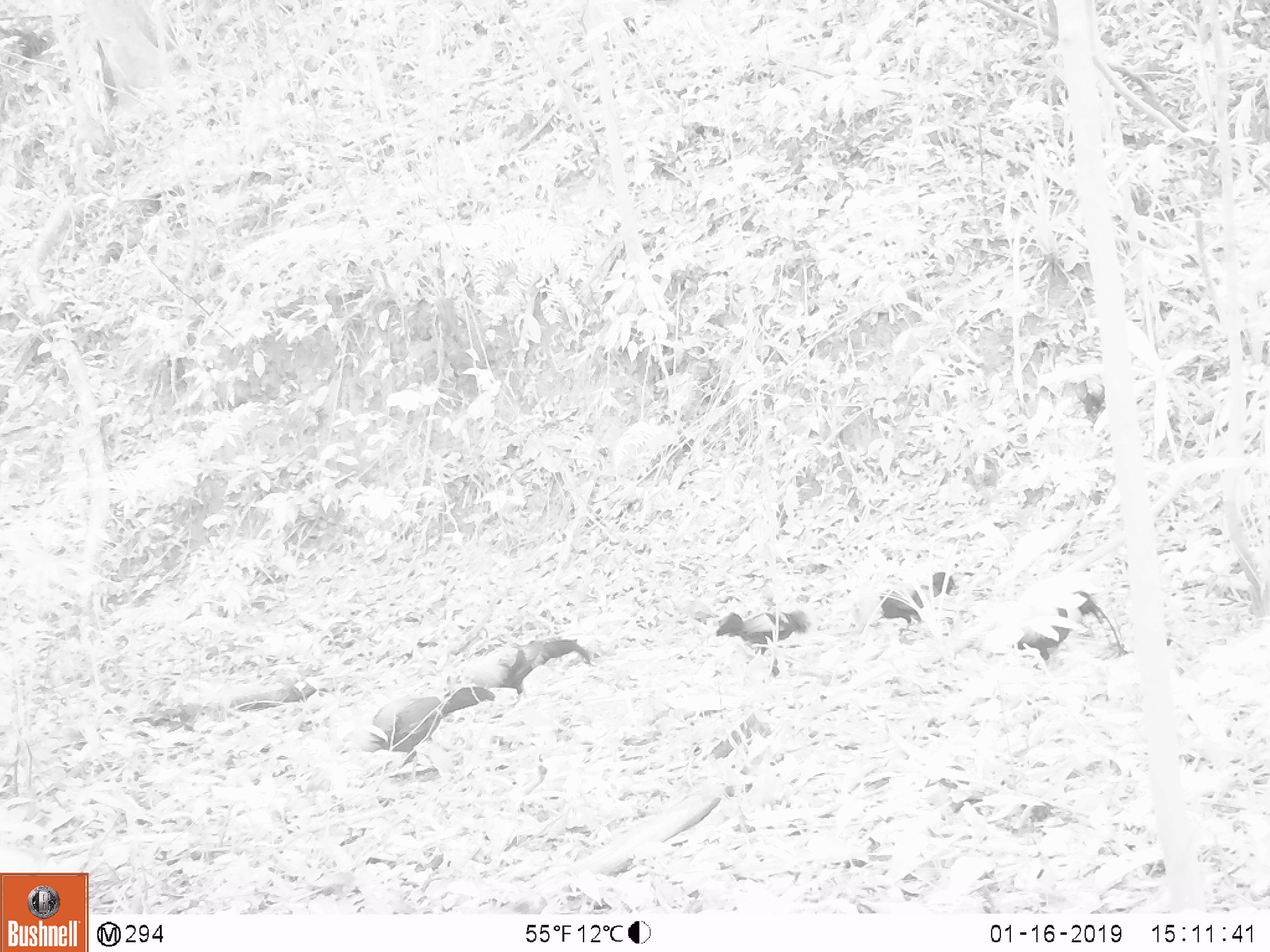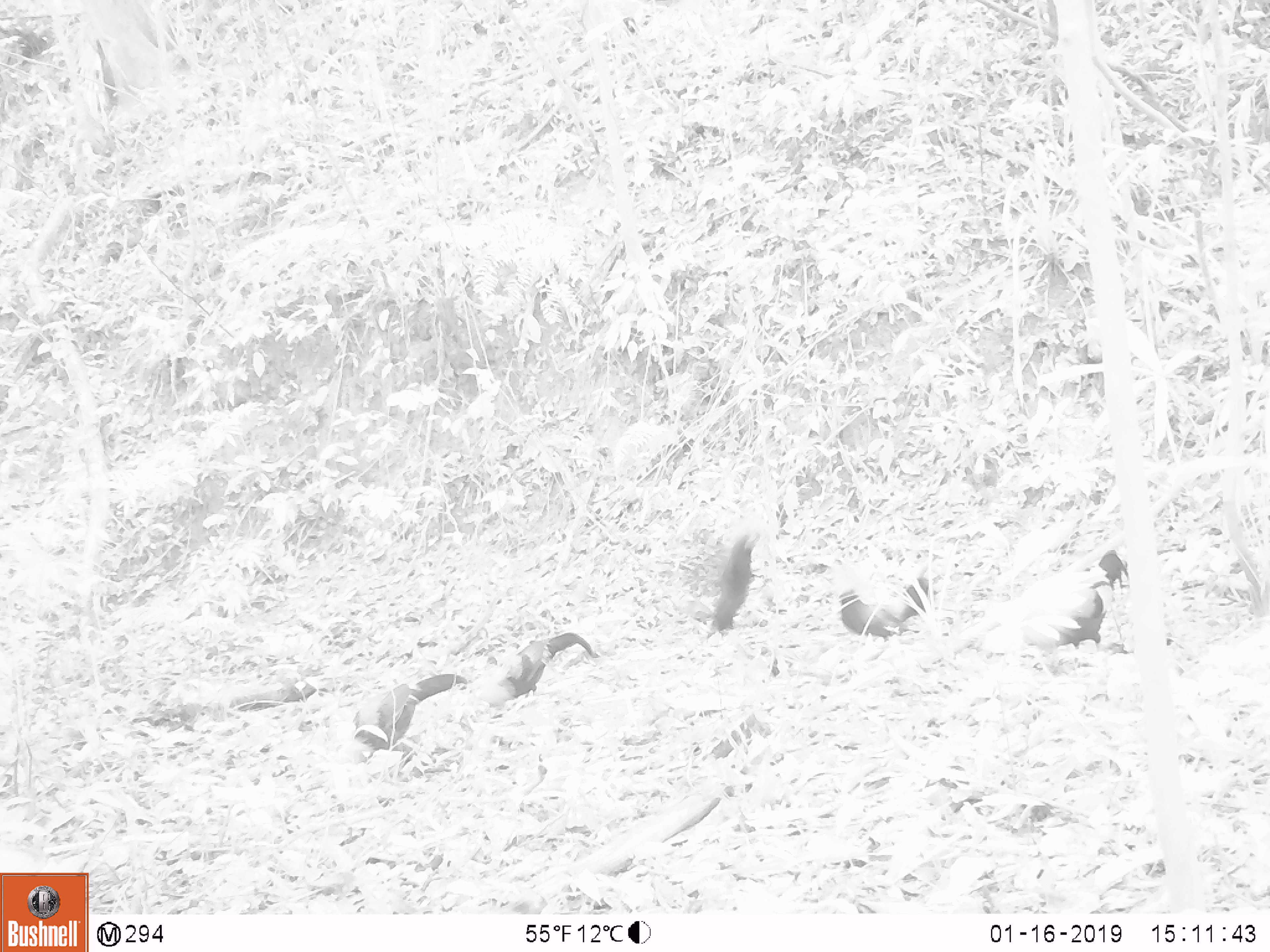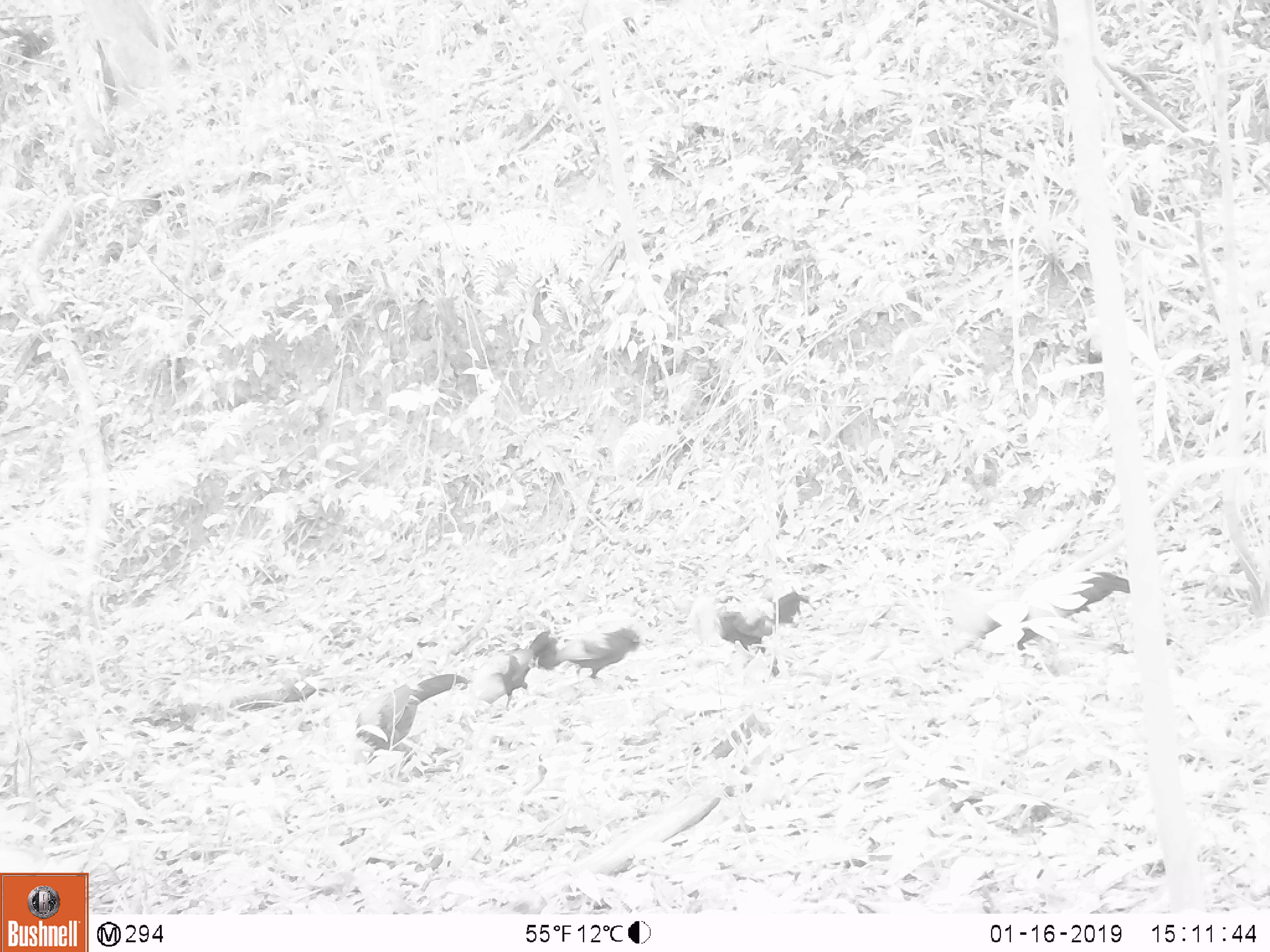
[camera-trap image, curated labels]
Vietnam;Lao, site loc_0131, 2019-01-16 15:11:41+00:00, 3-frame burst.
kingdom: Animalia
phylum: Chordata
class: Aves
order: Galliformes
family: Phasianidae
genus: Gallus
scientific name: Gallus gallus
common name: red junglefowl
Red junglefowl (Gallus gallus). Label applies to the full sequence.